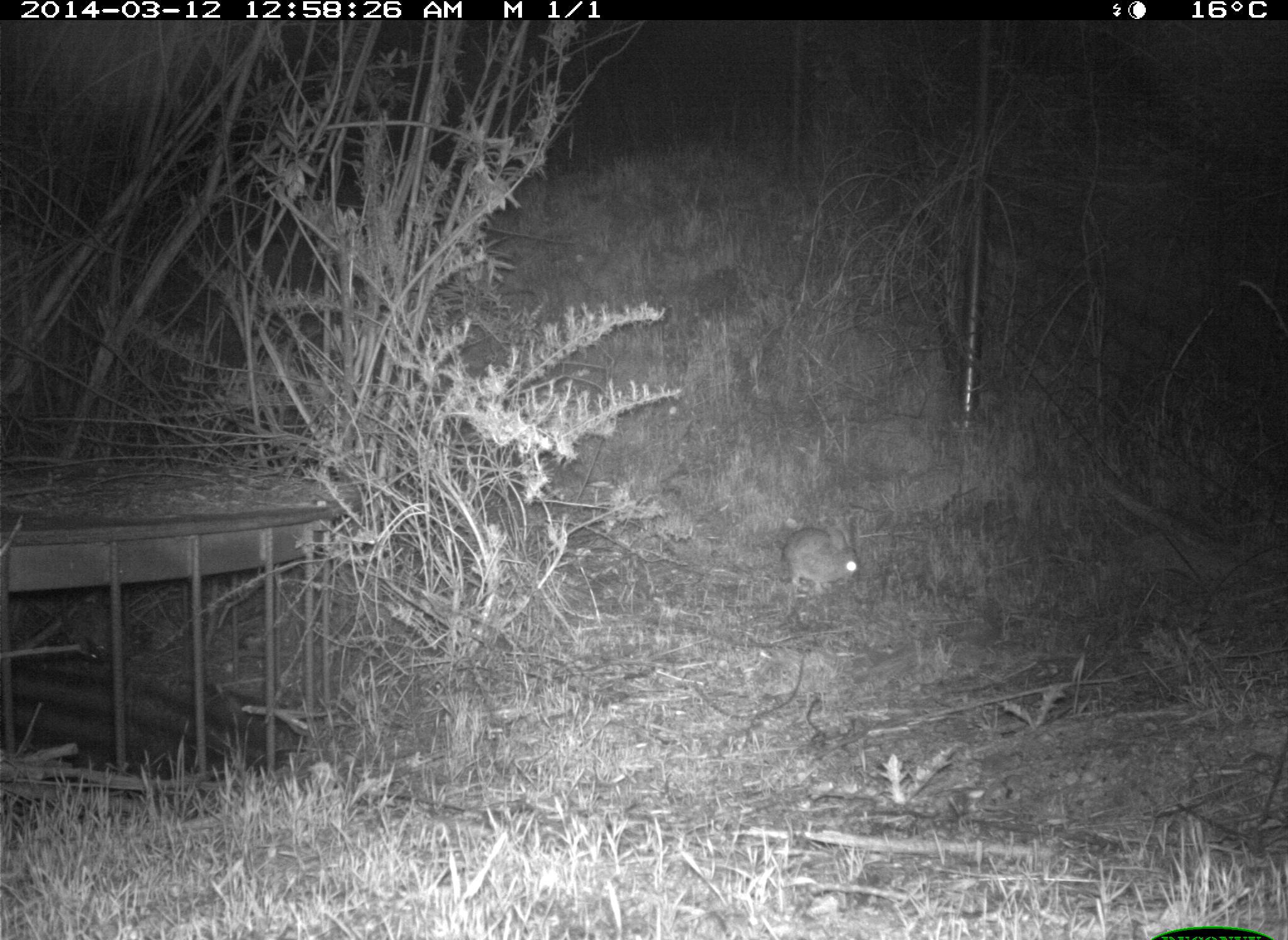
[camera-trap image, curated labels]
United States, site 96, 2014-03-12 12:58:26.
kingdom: Animalia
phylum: Chordata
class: Mammalia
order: Lagomorpha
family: Leporidae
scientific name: Leporidae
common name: rabbits and hares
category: rabbit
Rabbit (rabbits and hares) (Leporidae).